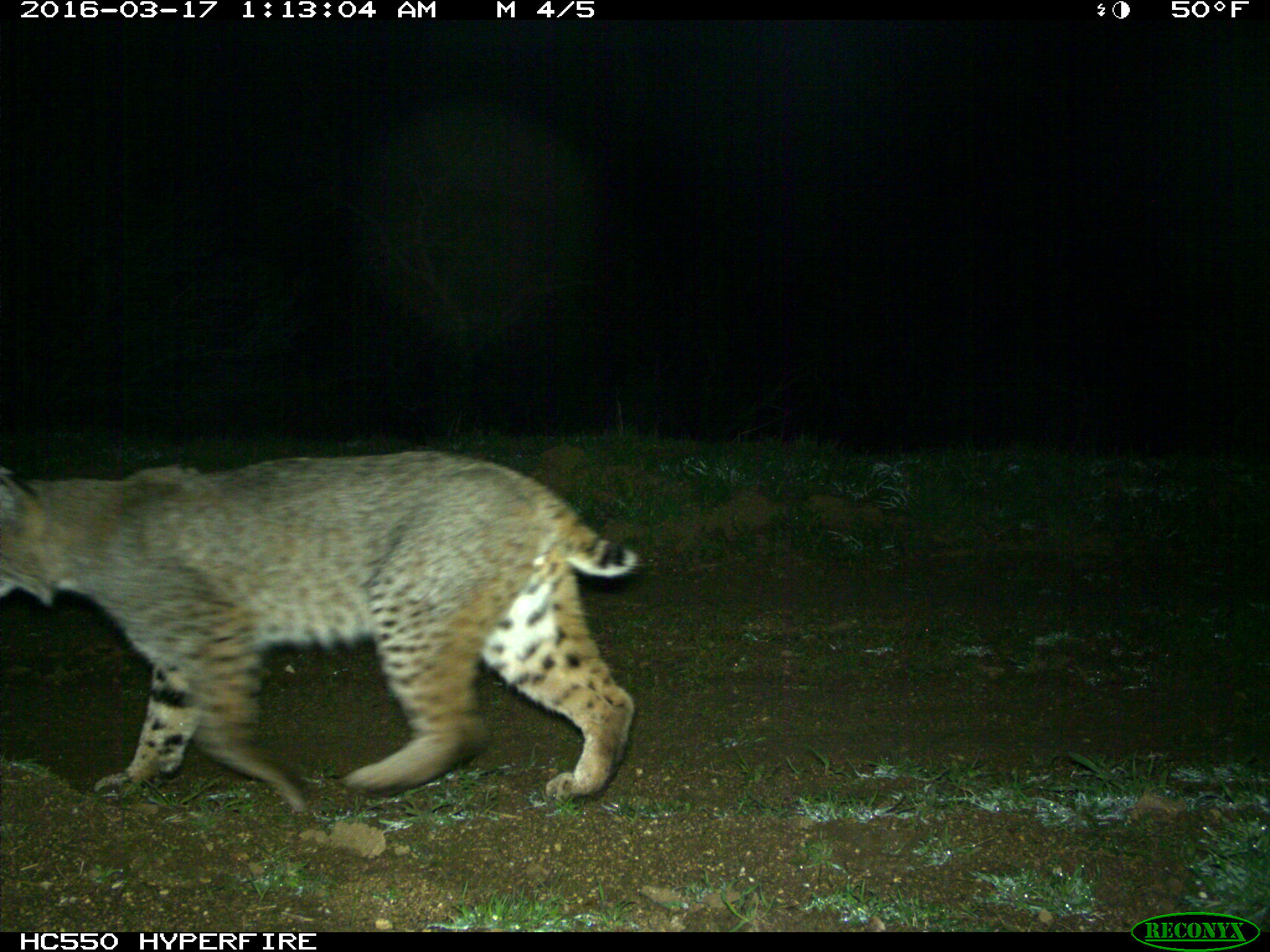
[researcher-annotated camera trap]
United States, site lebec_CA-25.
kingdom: Animalia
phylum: Chordata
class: Mammalia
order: Carnivora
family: Felidae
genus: Lynx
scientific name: Lynx rufus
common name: bobcat